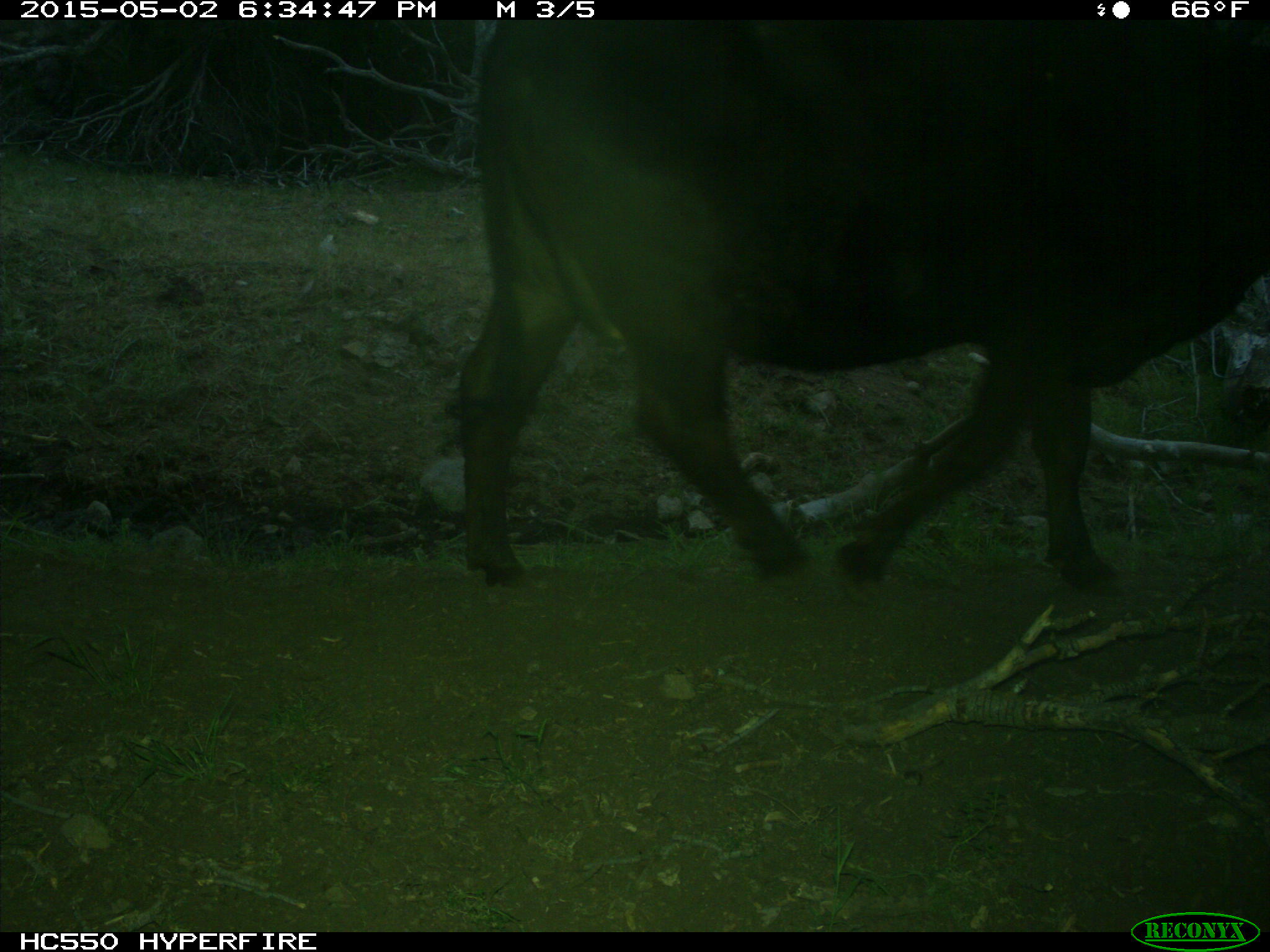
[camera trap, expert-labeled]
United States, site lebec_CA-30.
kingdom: Animalia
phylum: Chordata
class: Mammalia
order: Artiodactyla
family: Bovidae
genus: Bos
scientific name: Bos taurus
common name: domestic cow